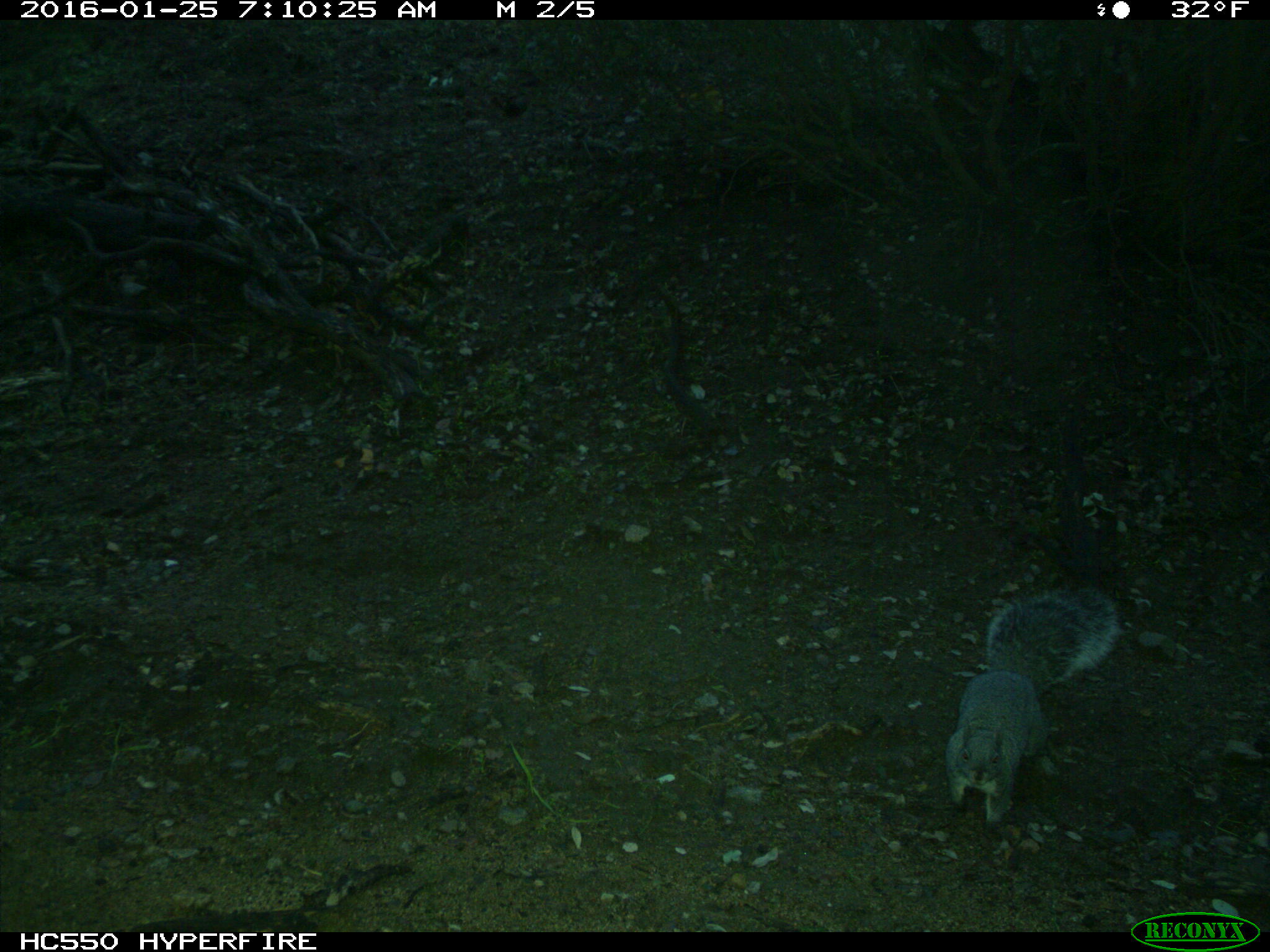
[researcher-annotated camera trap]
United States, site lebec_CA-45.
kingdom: Animalia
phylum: Chordata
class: Mammalia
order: Rodentia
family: Sciuridae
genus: Sciurus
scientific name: Sciurus carolinensis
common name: eastern gray squirrel